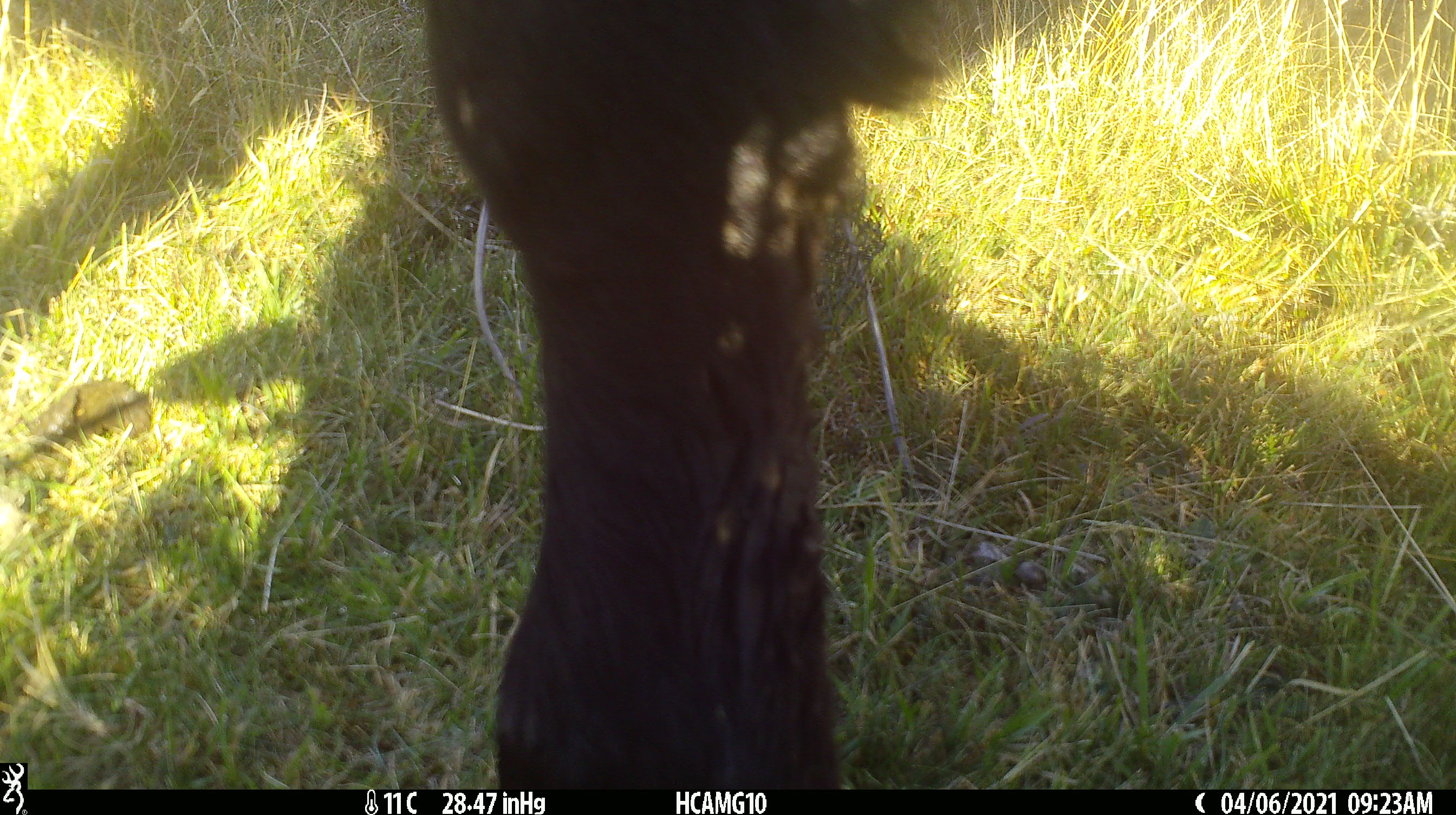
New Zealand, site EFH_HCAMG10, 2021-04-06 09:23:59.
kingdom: Animalia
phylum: Chordata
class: Mammalia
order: Artiodactyla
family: Bovidae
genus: Bos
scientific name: Bos taurus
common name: domestic cow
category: cow